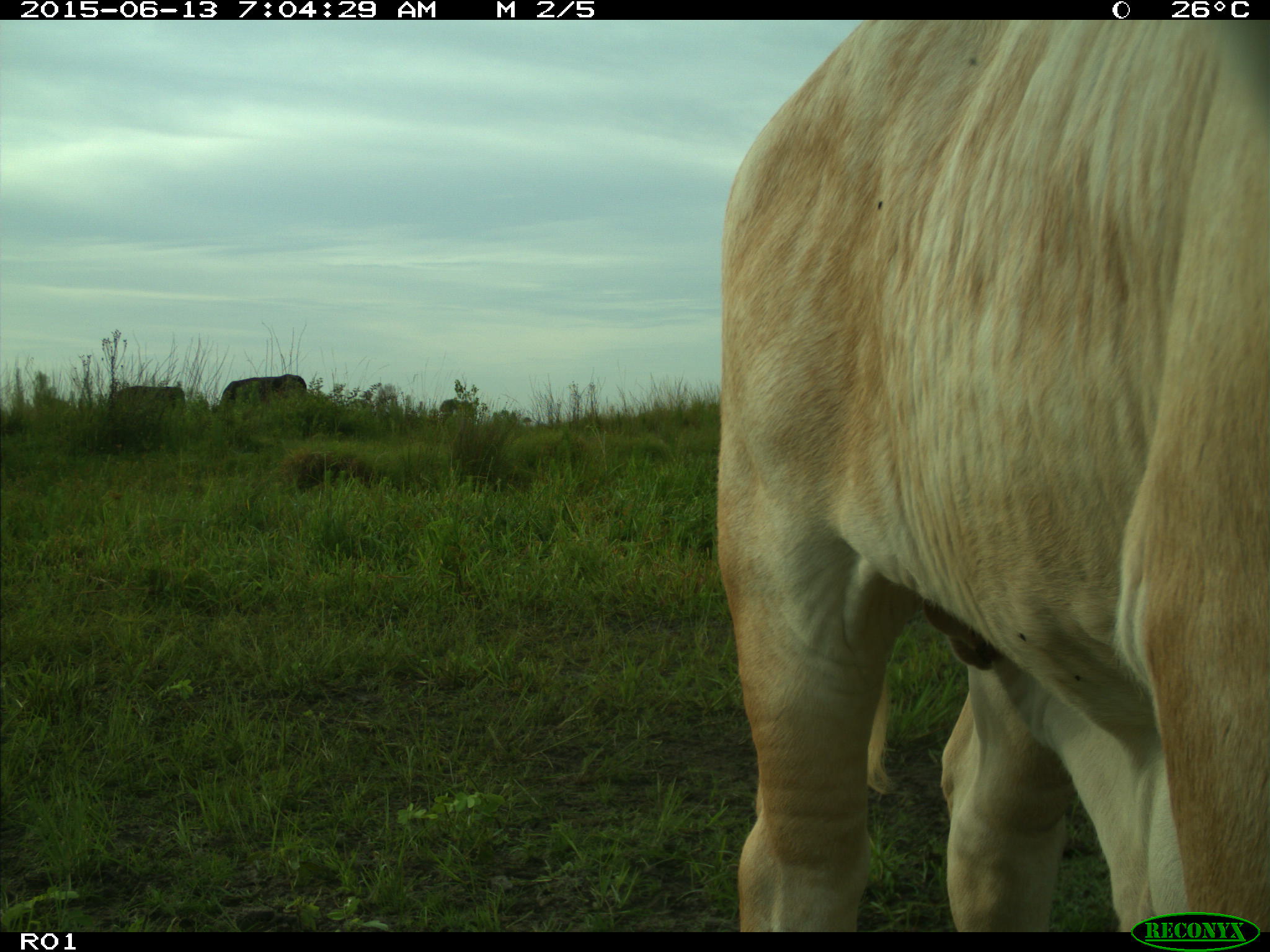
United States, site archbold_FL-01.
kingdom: Animalia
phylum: Chordata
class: Mammalia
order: Artiodactyla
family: Bovidae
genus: Bos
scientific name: Bos taurus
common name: domestic cow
Bos taurus (domestic cow).